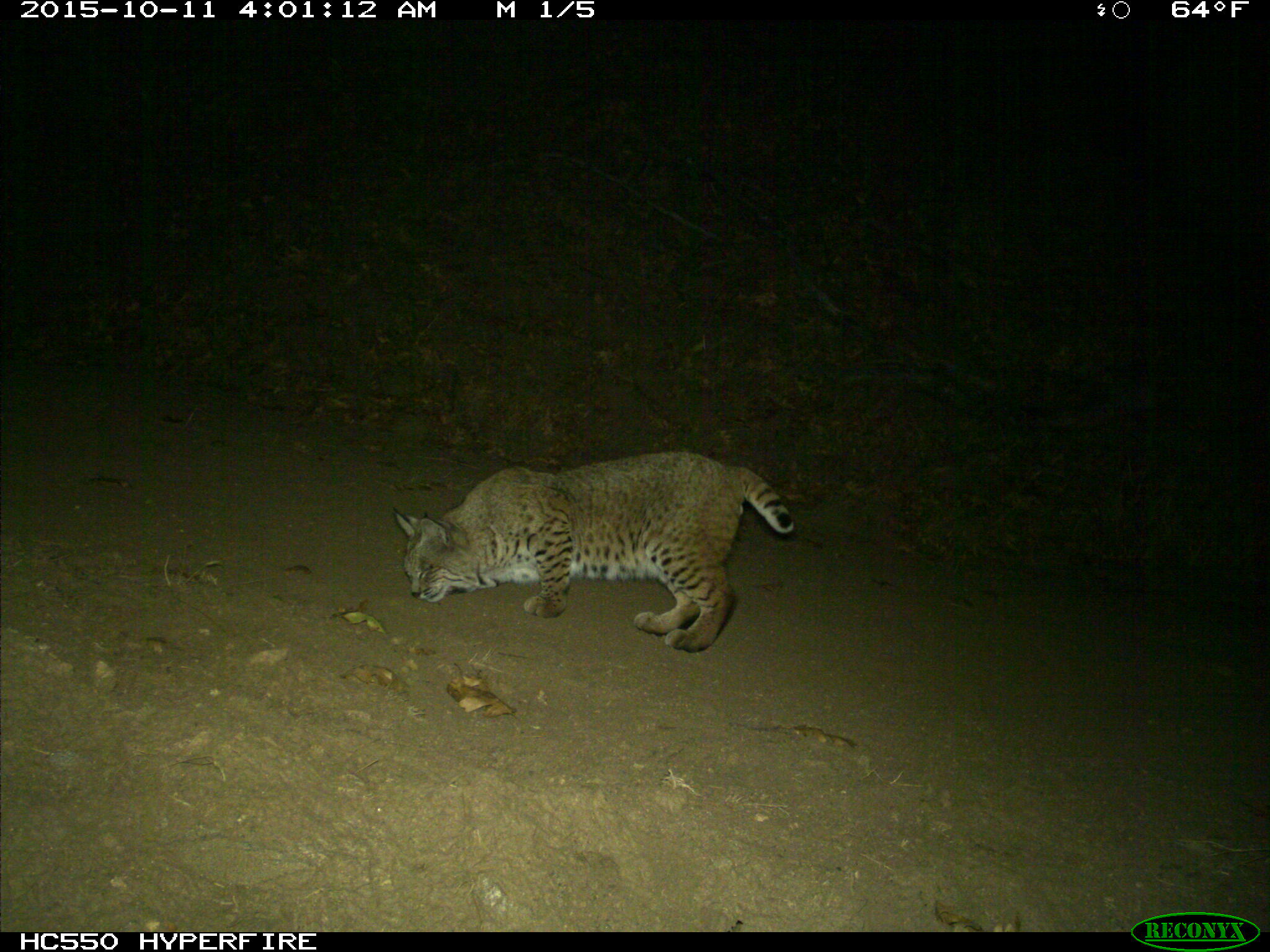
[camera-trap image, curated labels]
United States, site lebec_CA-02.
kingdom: Animalia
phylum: Chordata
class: Mammalia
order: Carnivora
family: Felidae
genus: Lynx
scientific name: Lynx rufus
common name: bobcat